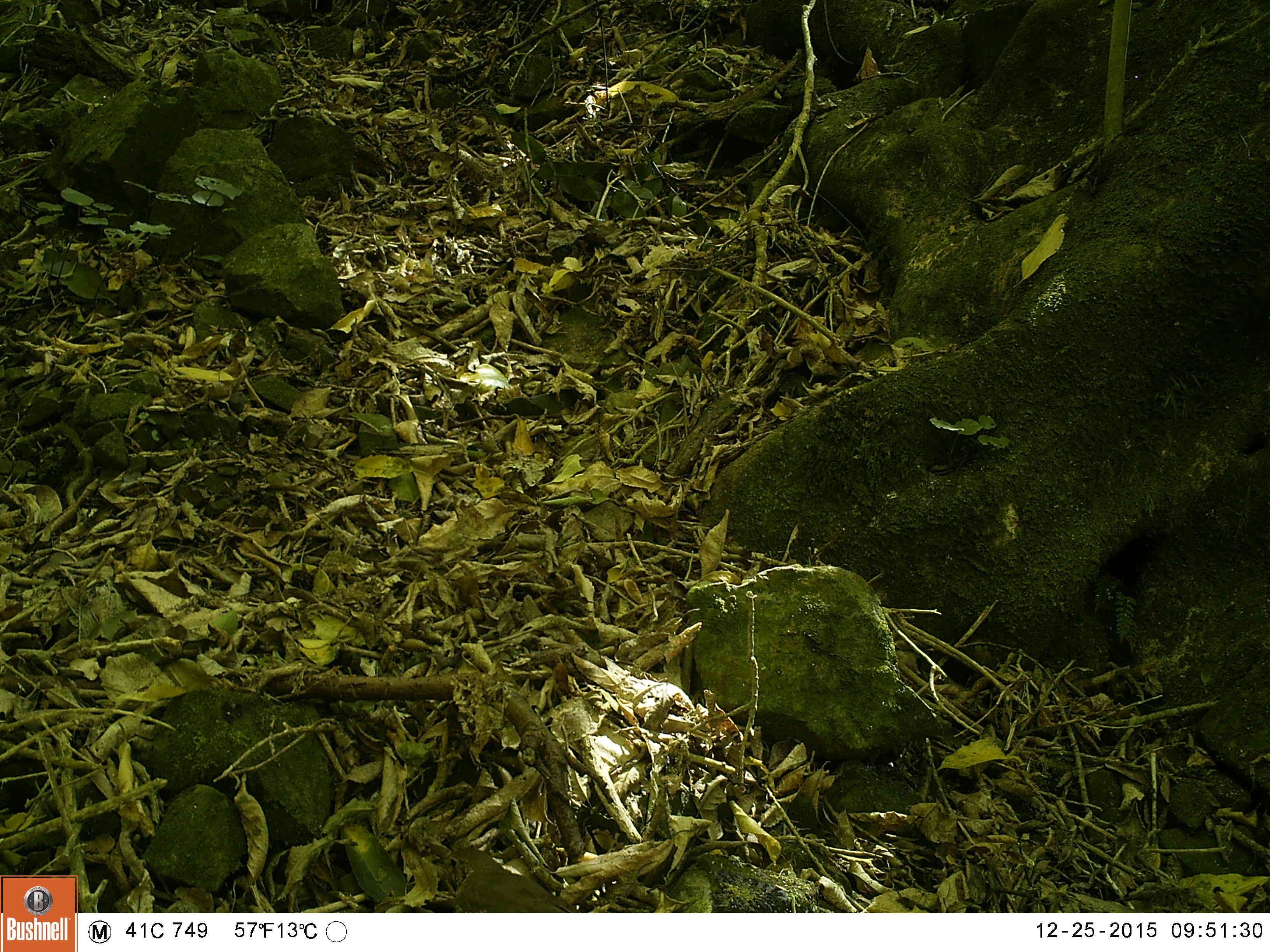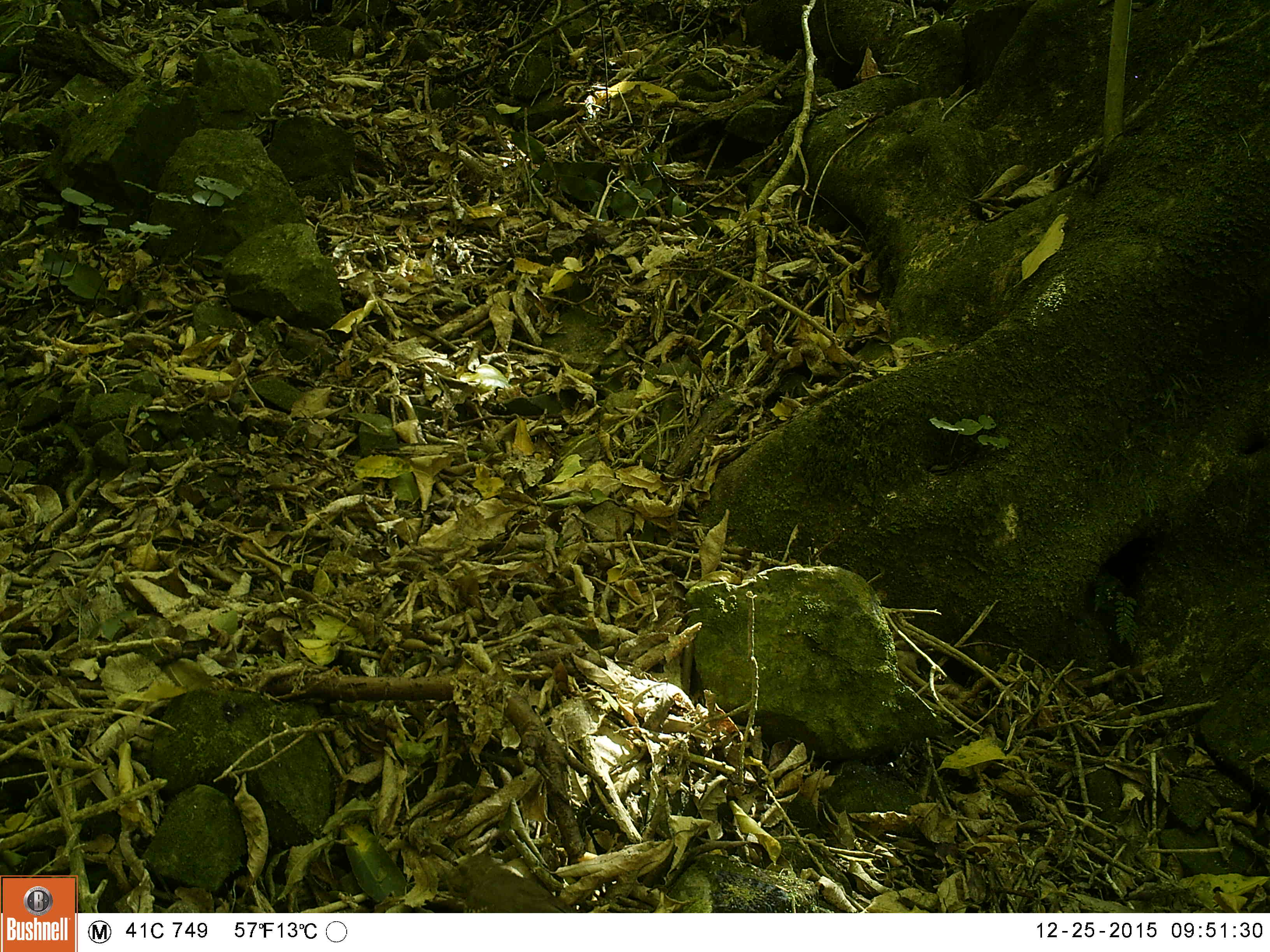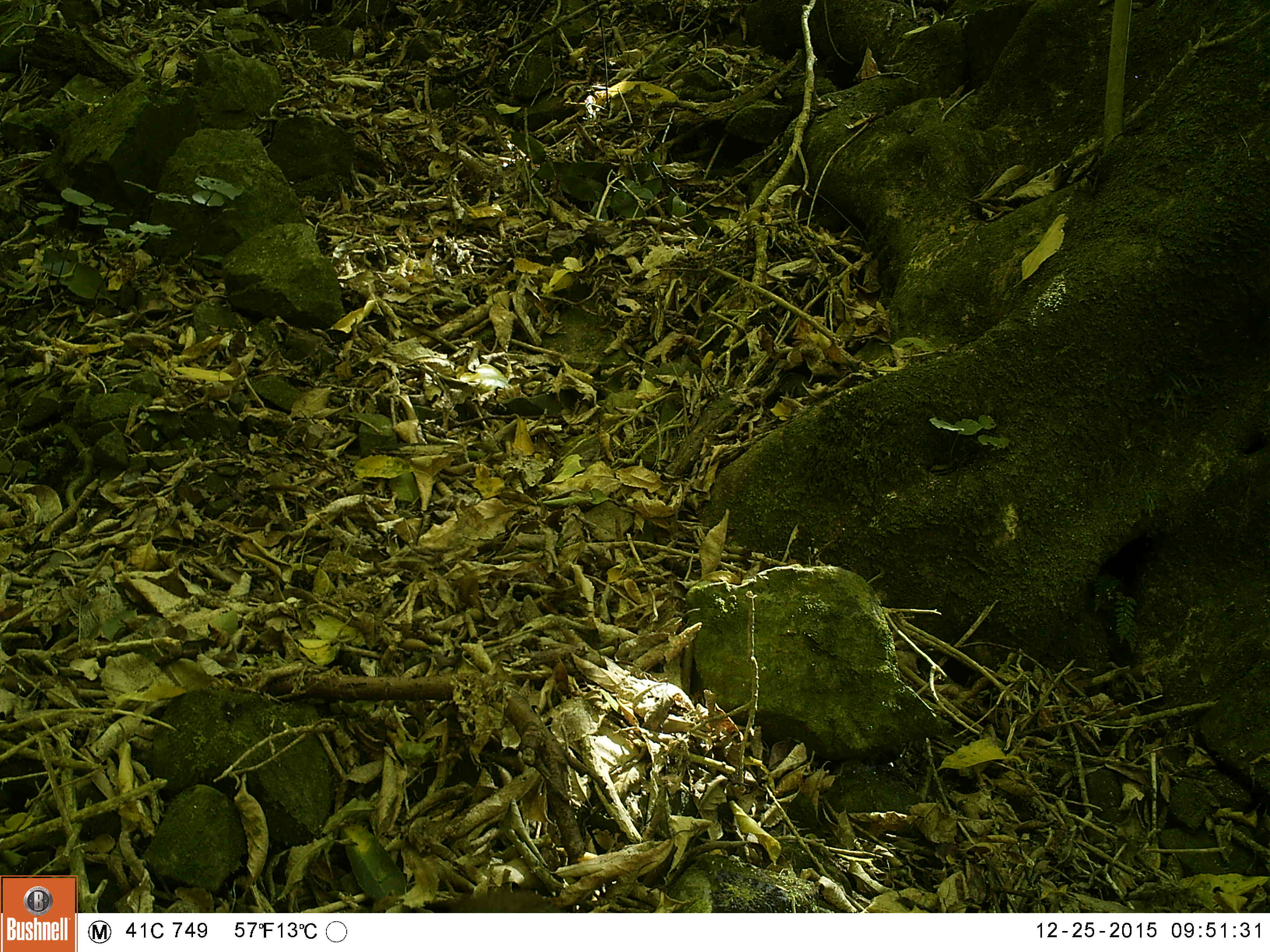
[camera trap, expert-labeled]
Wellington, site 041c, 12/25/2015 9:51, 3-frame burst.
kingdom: Animalia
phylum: Chordata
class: Aves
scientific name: Aves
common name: bird